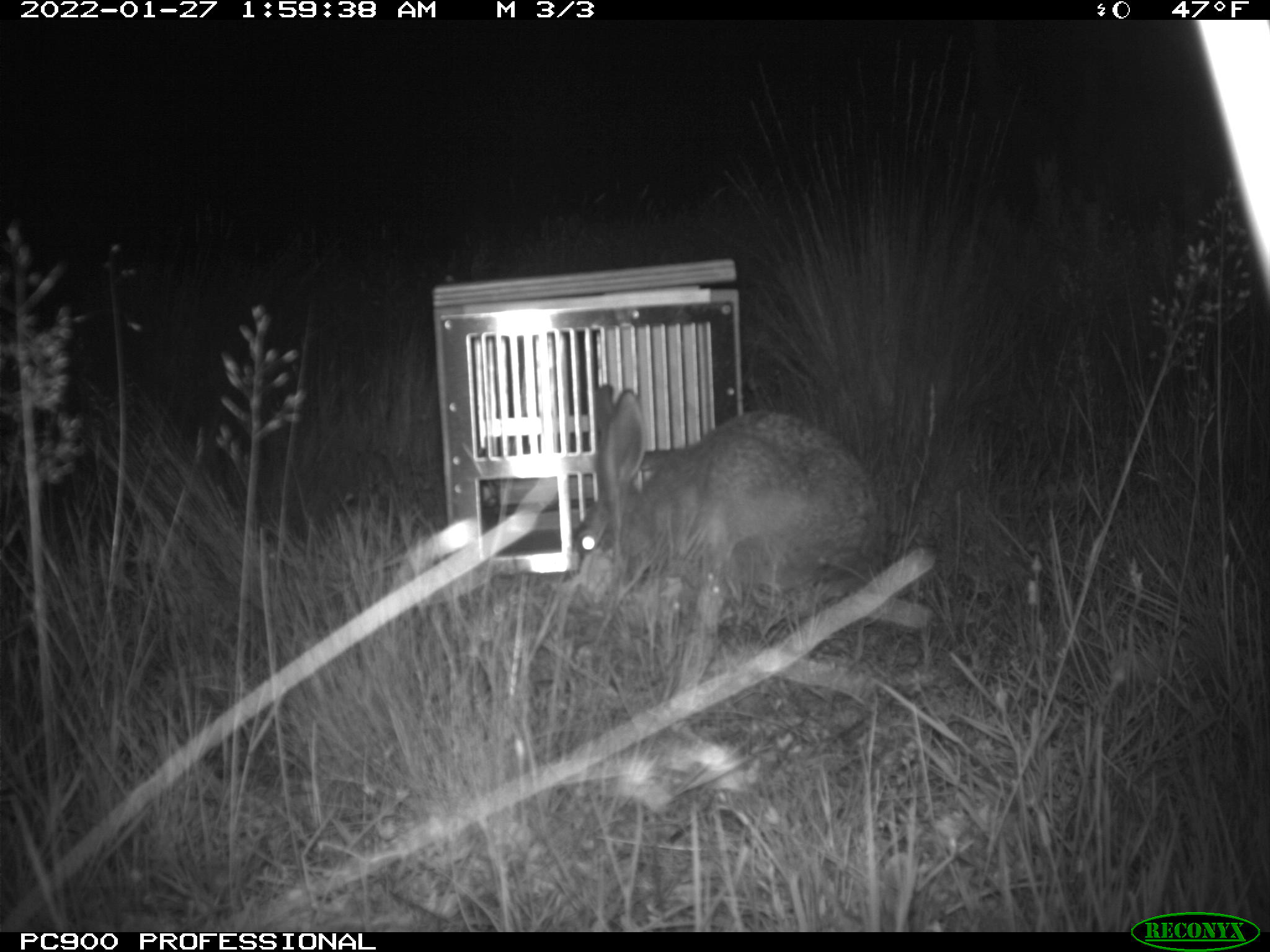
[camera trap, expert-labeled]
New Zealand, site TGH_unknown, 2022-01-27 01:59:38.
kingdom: Animalia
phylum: Chordata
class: Mammalia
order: Lagomorpha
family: Leporidae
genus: Lepus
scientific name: Lepus europaeus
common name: brown hare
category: hare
Hare (brown hare) (Lepus europaeus).